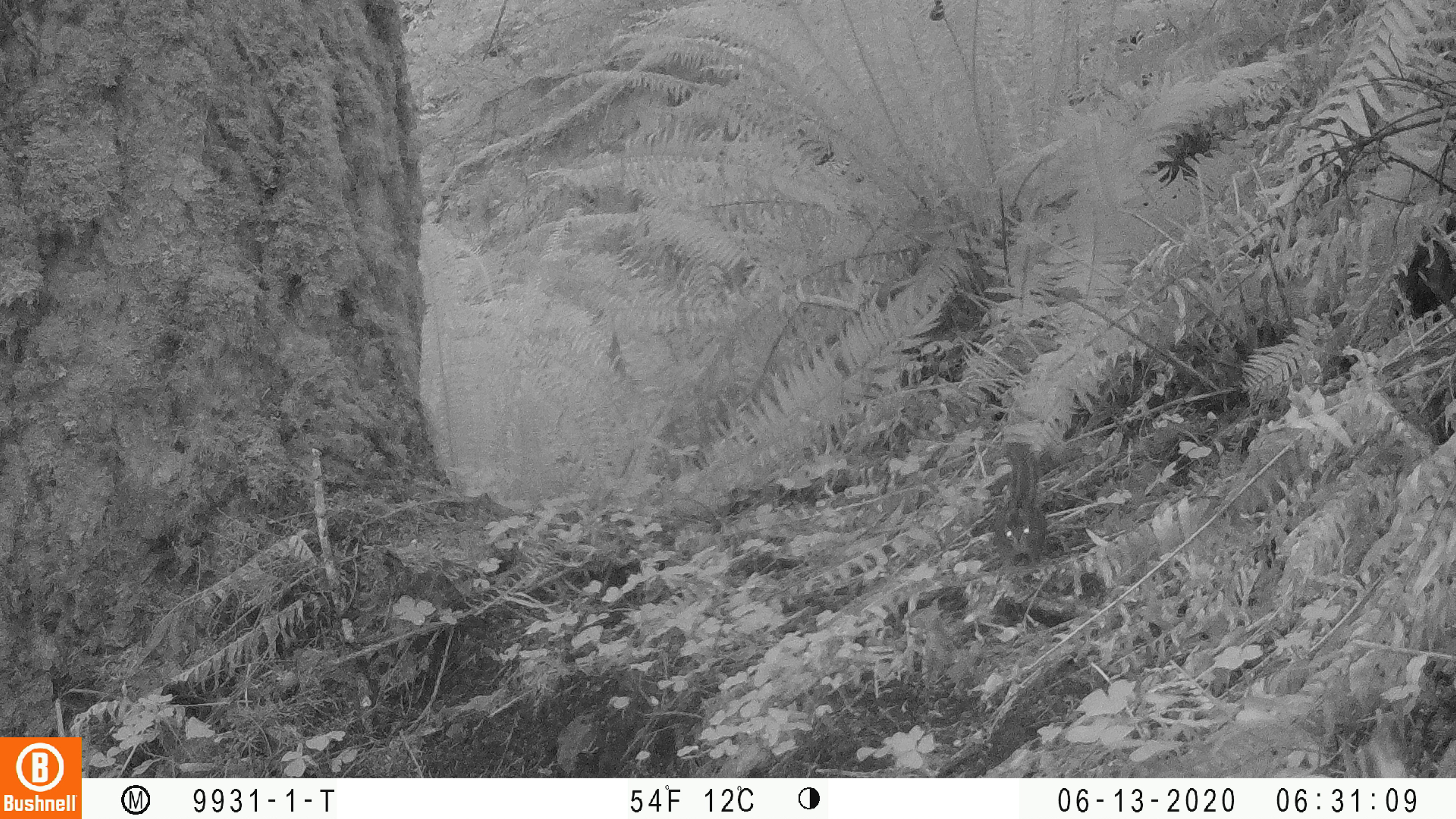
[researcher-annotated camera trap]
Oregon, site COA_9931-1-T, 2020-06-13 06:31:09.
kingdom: Animalia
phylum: Chordata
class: Mammalia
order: Rodentia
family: Sciuridae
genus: Neotamias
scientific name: Neotamias townsendii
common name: townsend's chipmunk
Townsend's chipmunk (Neotamias townsendii).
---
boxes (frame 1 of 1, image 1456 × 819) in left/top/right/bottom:
townsend's chipmunk: 987/436/1054/572